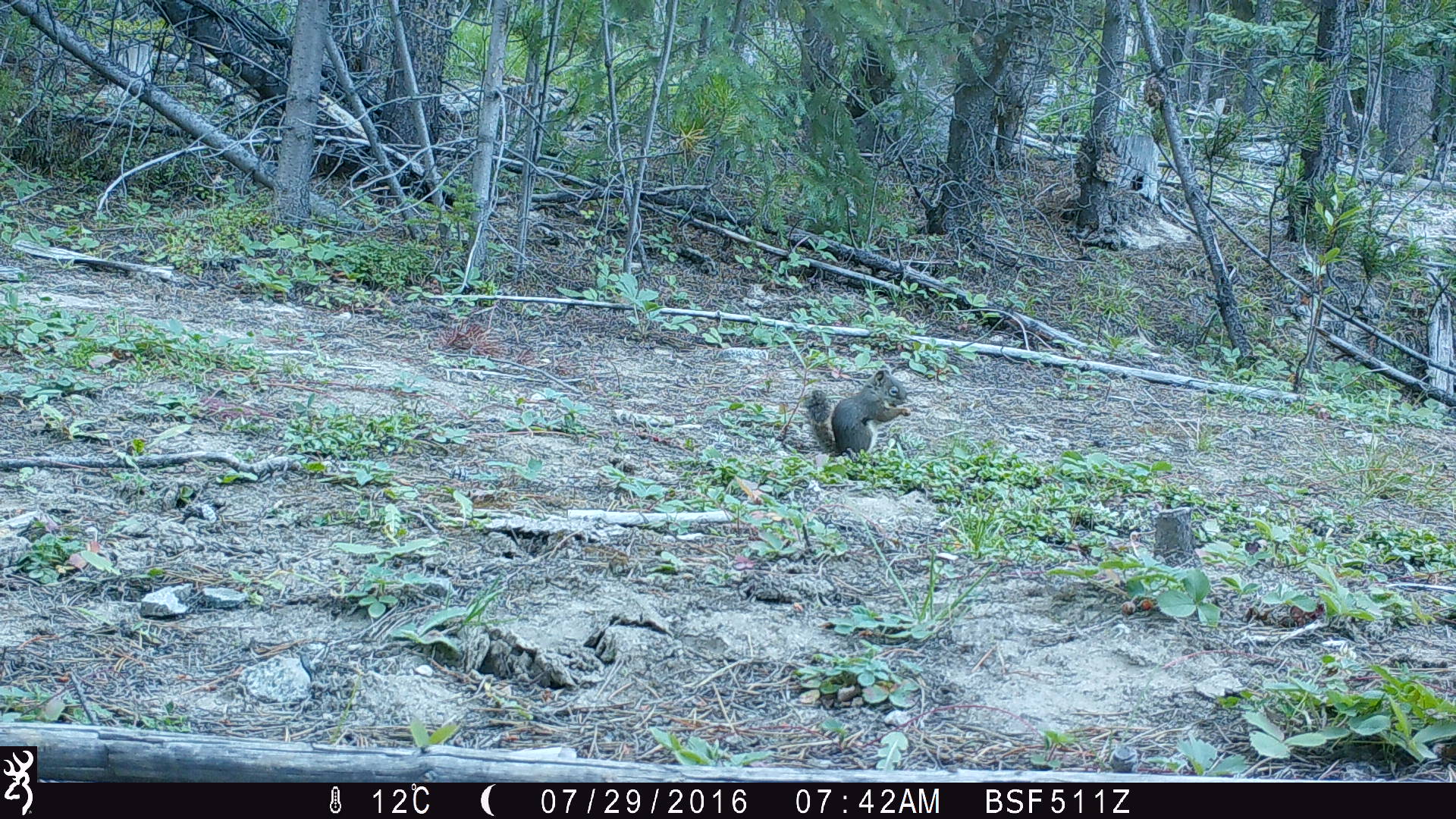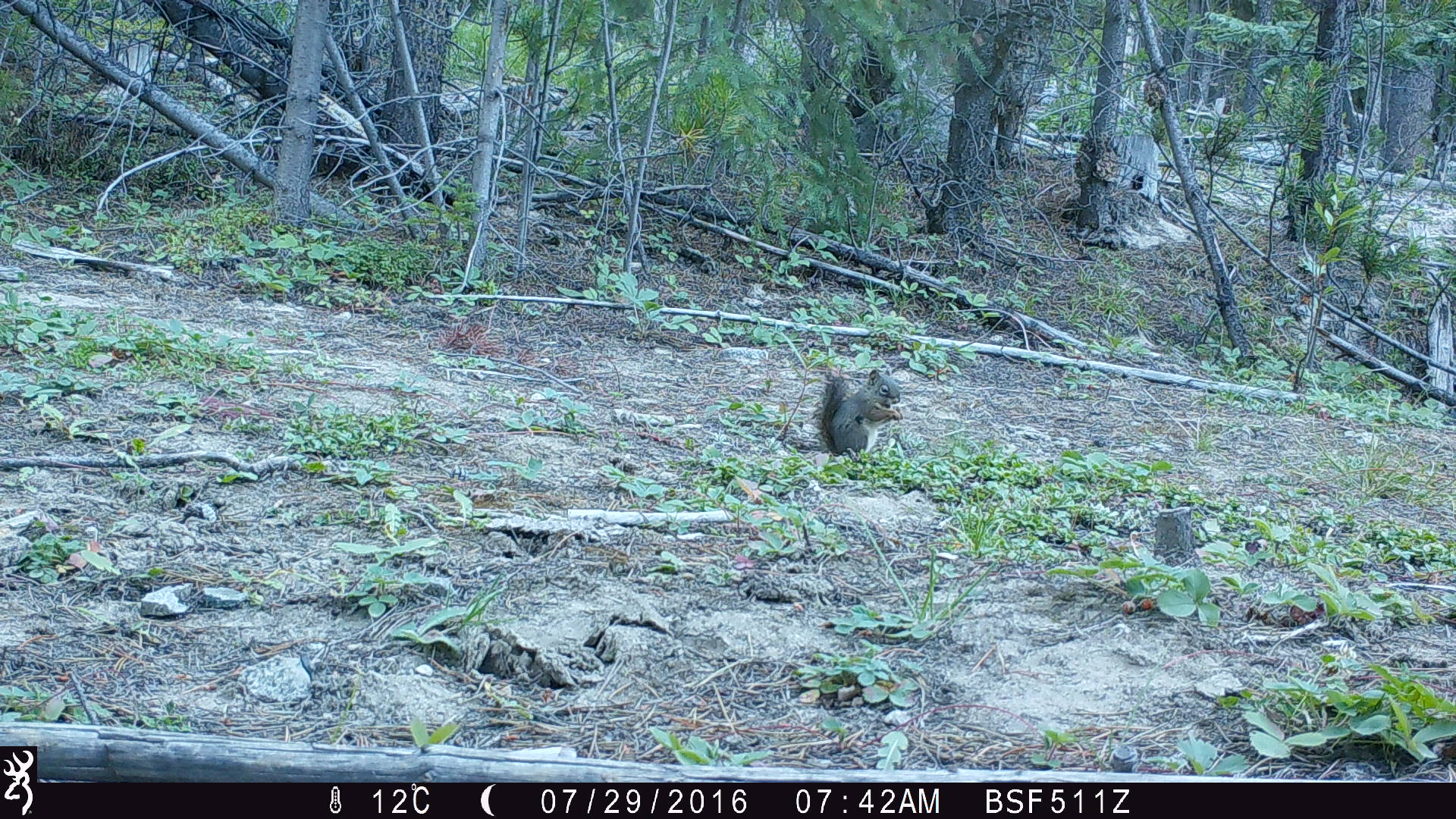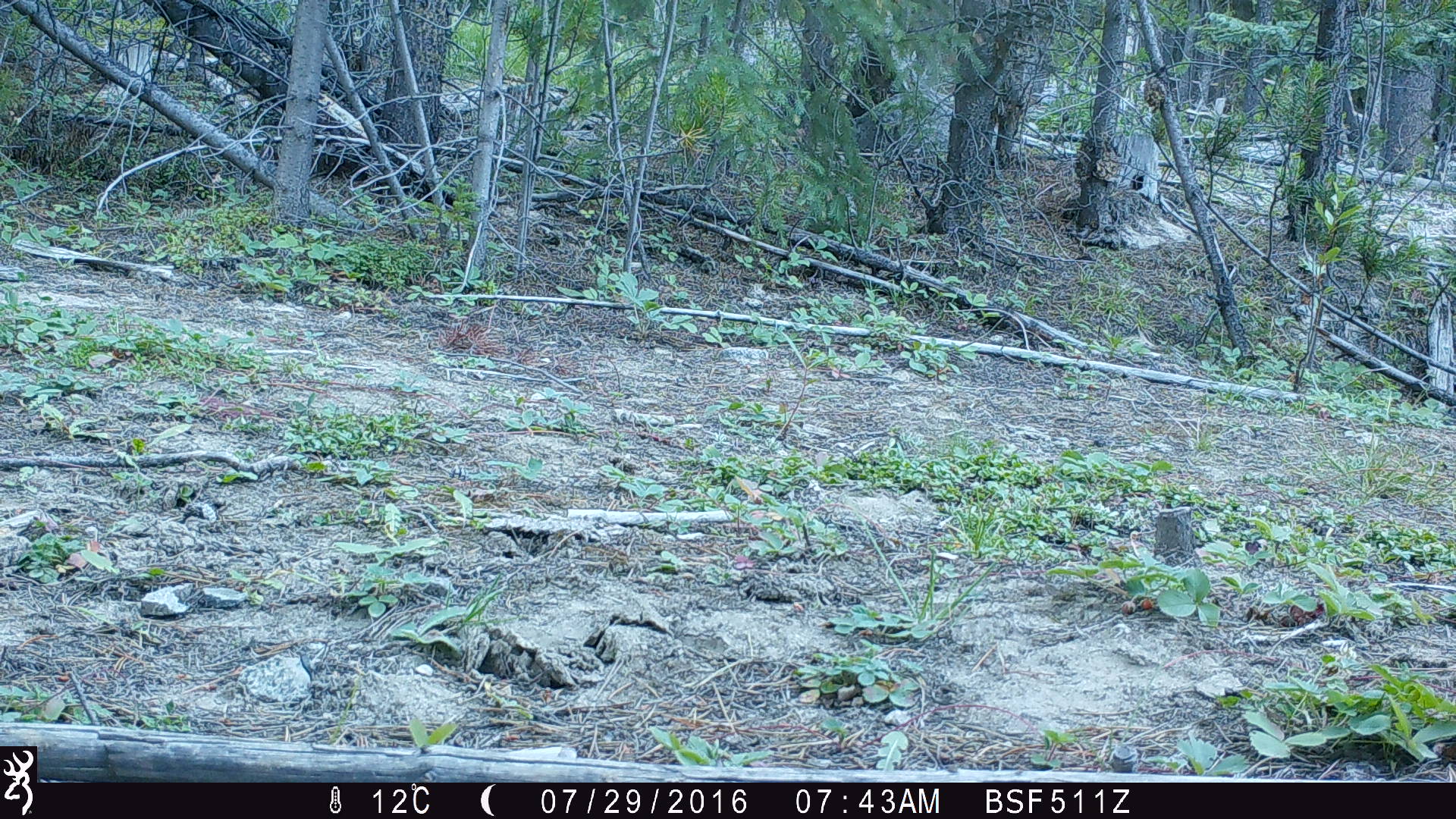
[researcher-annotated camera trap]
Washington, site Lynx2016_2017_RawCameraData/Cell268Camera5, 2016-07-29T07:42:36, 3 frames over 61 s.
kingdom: Animalia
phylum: Chordata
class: Mammalia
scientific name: Mammalia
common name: small mammal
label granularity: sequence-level